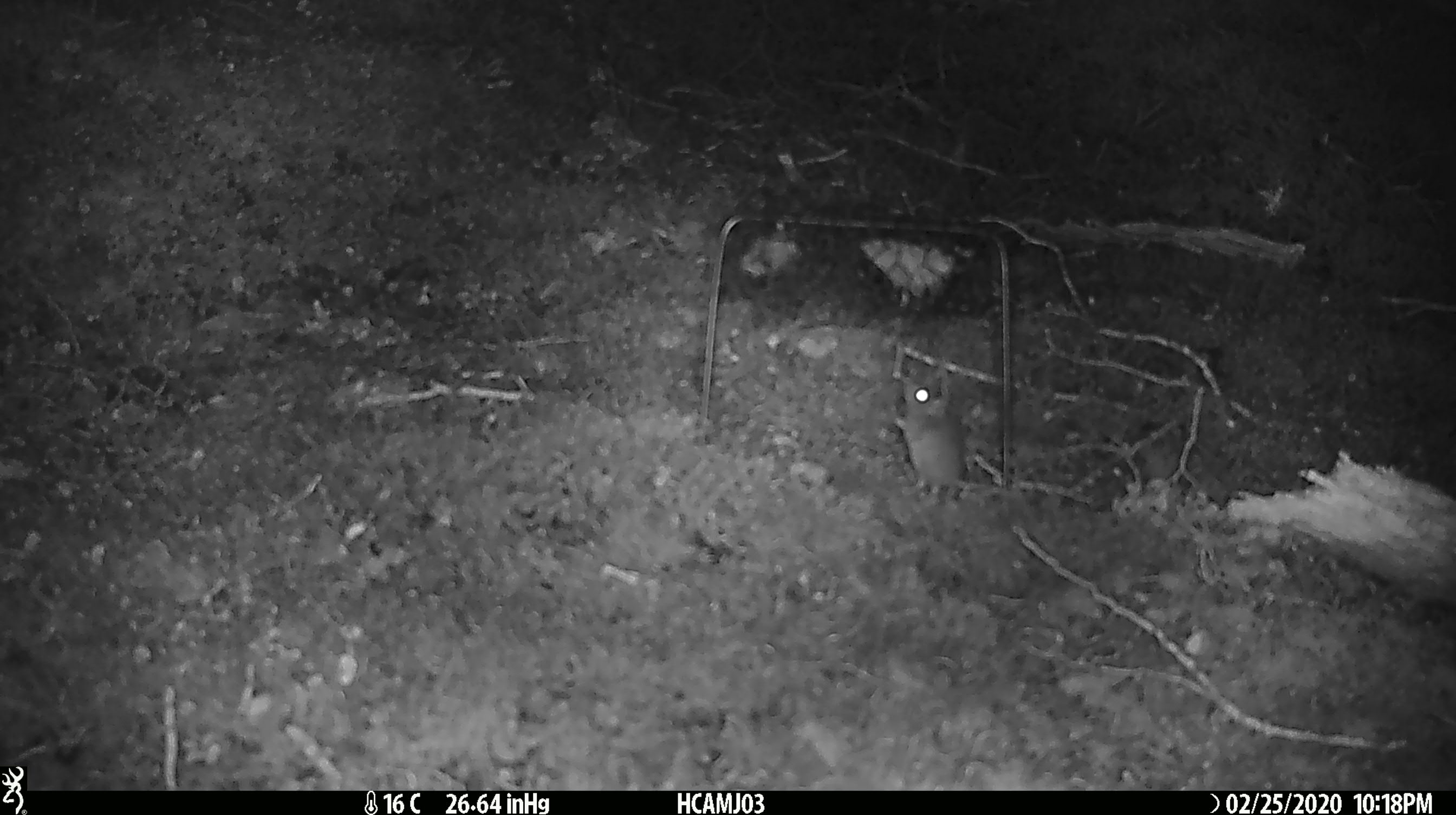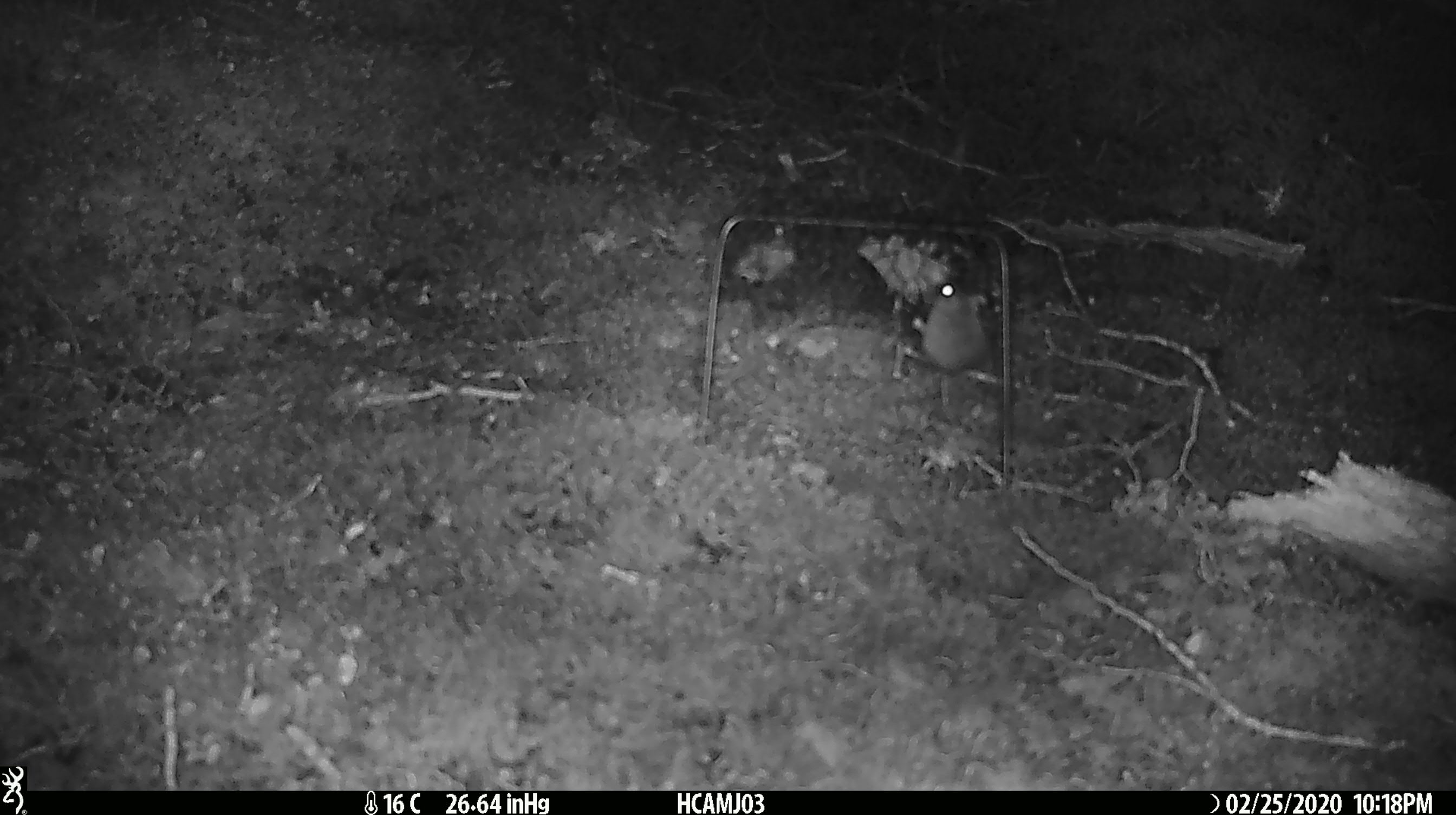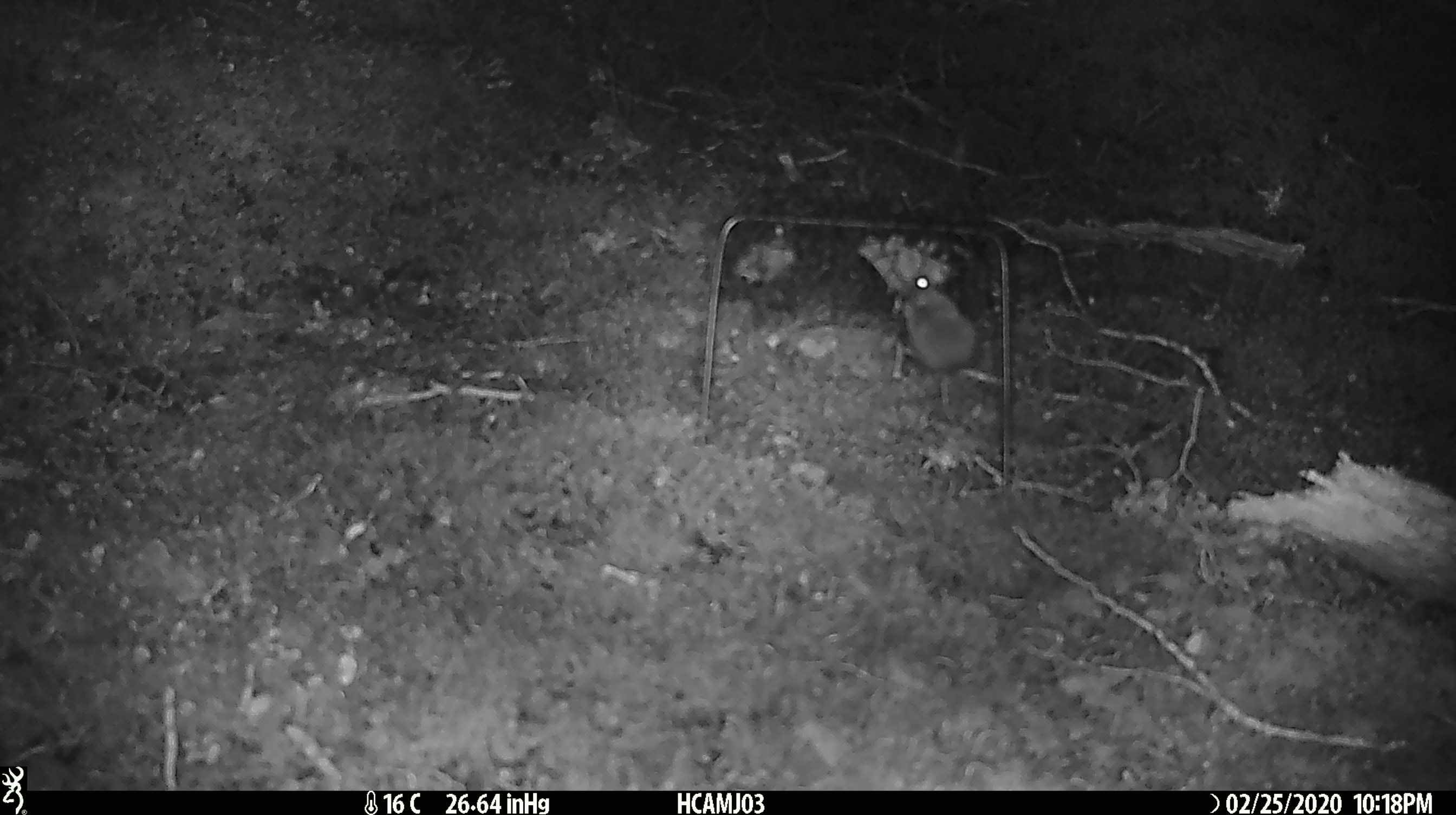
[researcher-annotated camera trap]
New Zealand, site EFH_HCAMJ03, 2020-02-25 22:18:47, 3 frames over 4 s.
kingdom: Animalia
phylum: Chordata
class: Mammalia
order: Rodentia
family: Muridae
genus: Mus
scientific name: Mus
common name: mouse